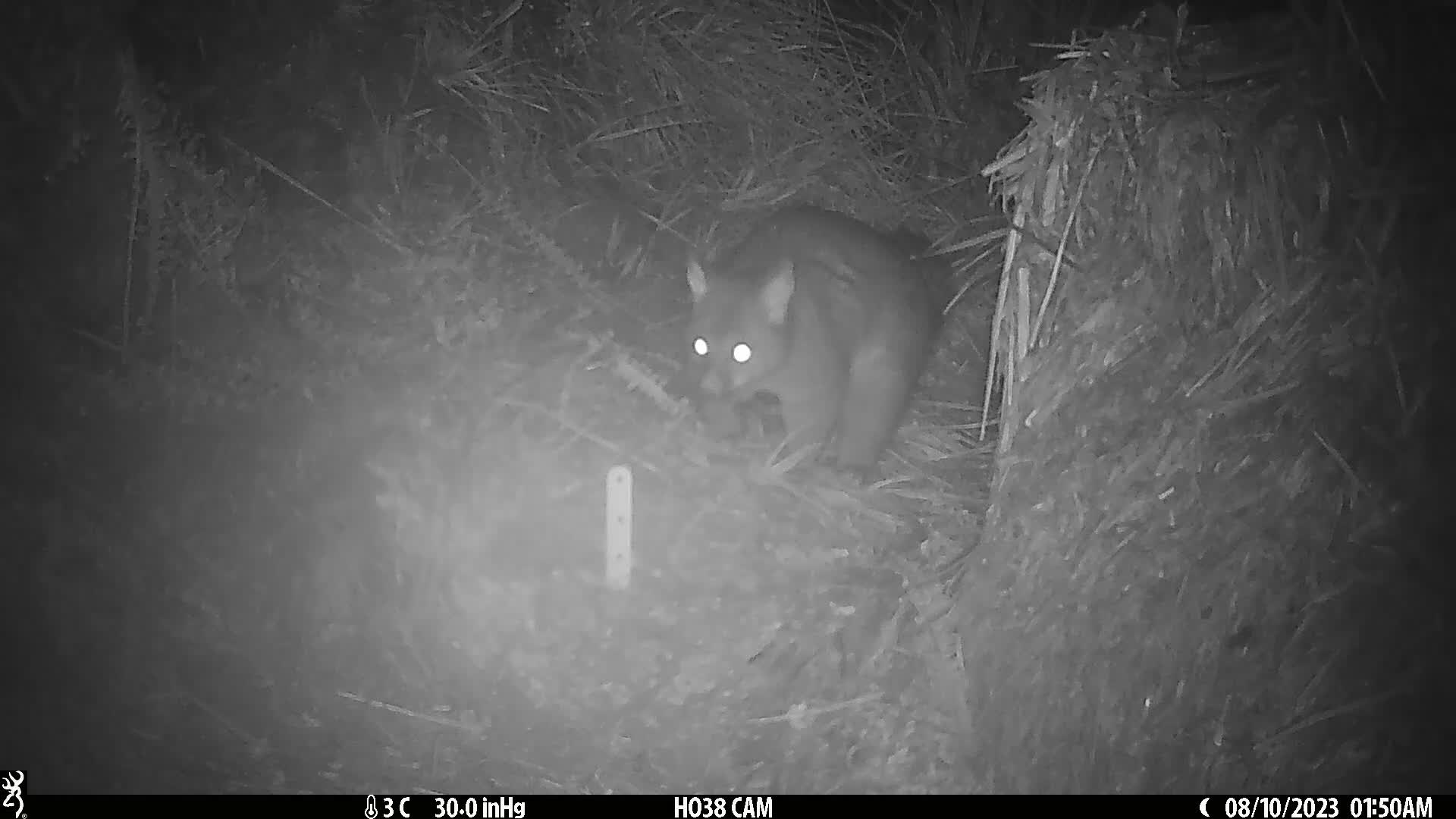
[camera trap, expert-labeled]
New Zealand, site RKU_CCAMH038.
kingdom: Animalia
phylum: Chordata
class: Mammalia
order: Diprotodontia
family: Phalangeridae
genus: Trichosurus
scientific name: Trichosurus vulpecula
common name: common brushtail possum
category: possum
Possum (common brushtail possum) (Trichosurus vulpecula).